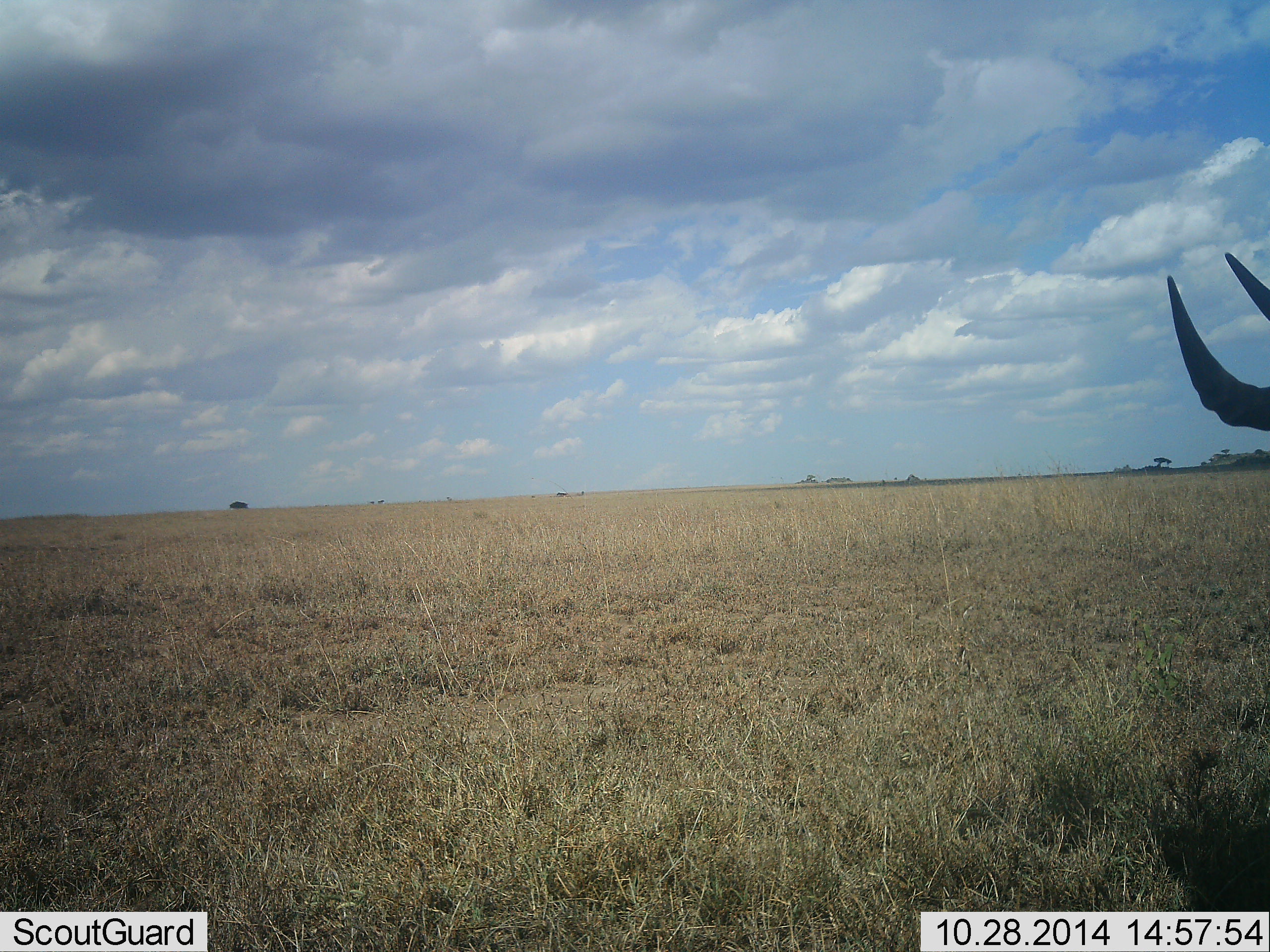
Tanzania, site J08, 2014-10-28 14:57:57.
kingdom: Animalia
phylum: Chordata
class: Mammalia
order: Artiodactyla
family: Bovidae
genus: Alcelaphus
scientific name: Alcelaphus buselaphus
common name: hartebeest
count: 1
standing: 56%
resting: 22%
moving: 0%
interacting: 0%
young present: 0%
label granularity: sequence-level